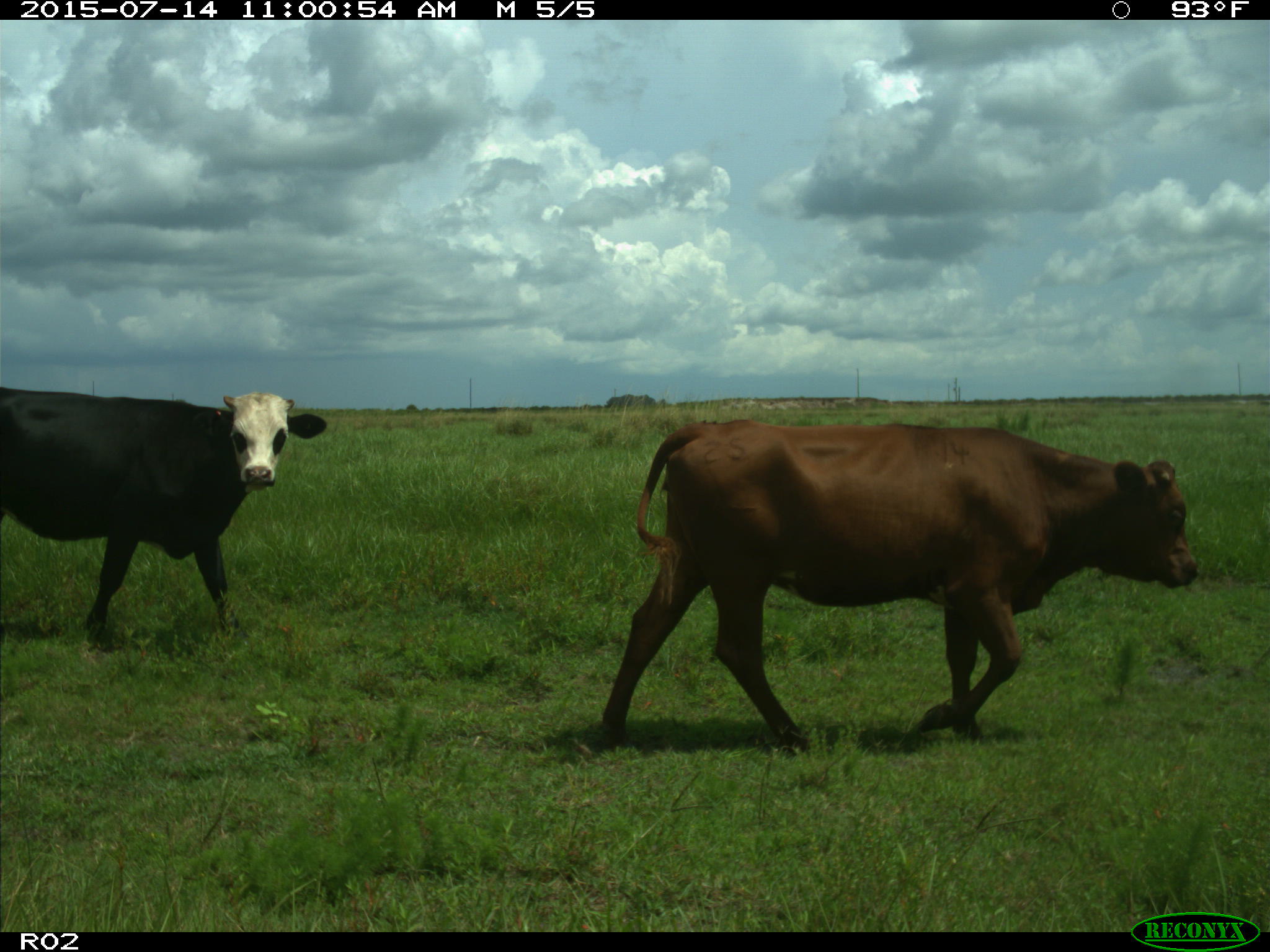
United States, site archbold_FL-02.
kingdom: Animalia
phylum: Chordata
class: Mammalia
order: Artiodactyla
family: Bovidae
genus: Bos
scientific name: Bos taurus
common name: domestic cow